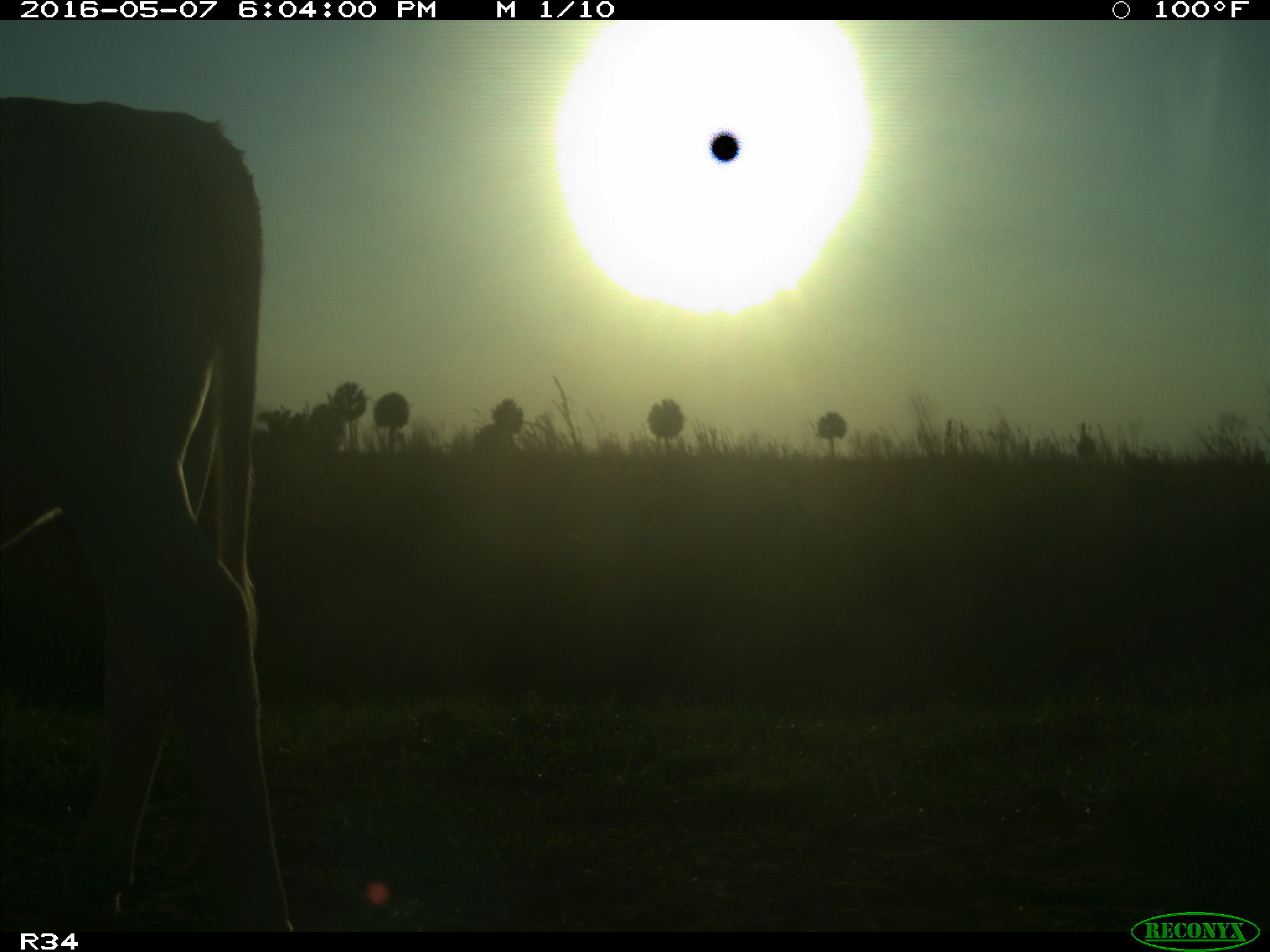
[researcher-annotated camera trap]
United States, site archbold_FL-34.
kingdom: Animalia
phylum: Chordata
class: Mammalia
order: Artiodactyla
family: Bovidae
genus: Bos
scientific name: Bos taurus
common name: domestic cow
Bos taurus (domestic cow).